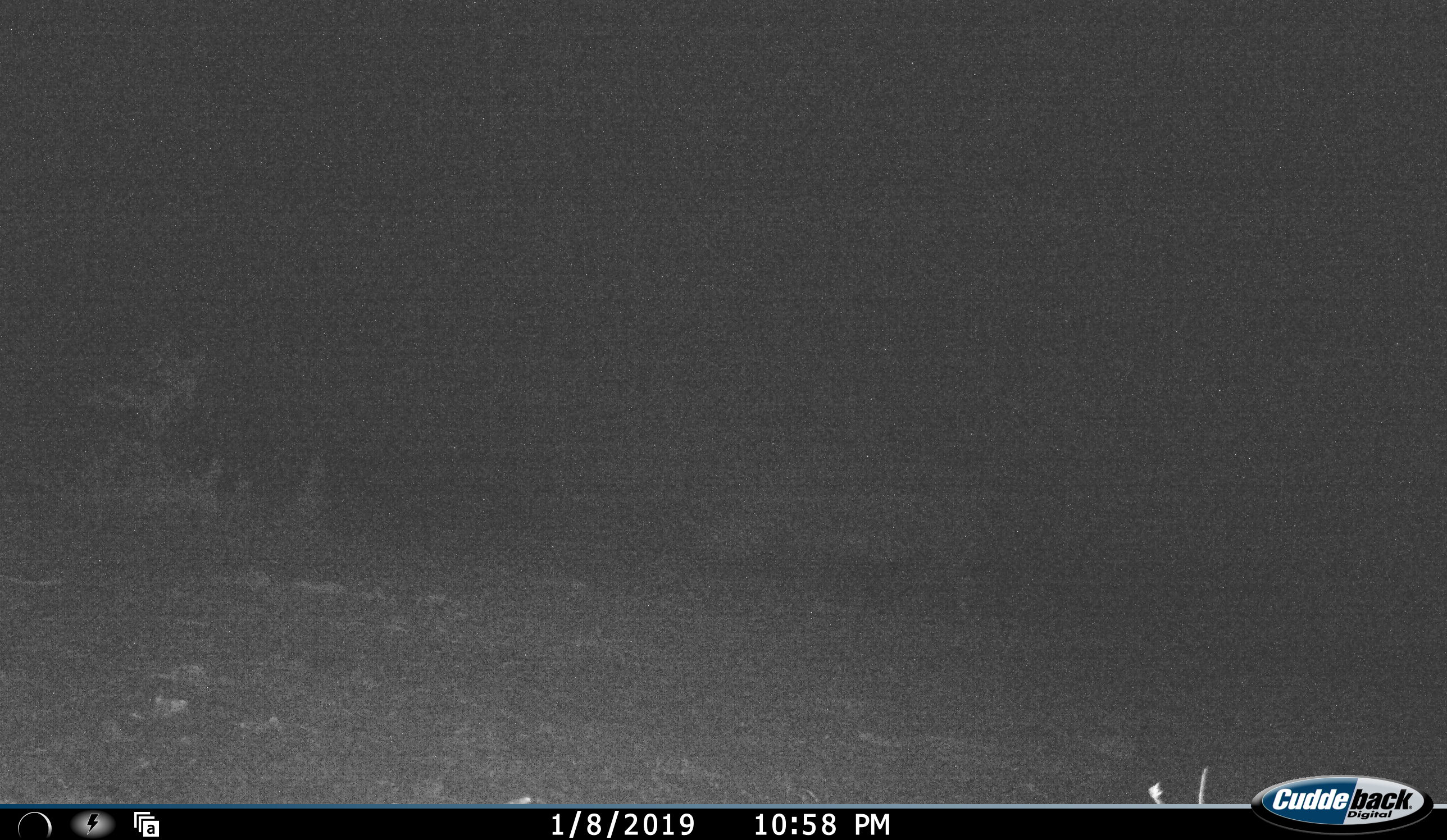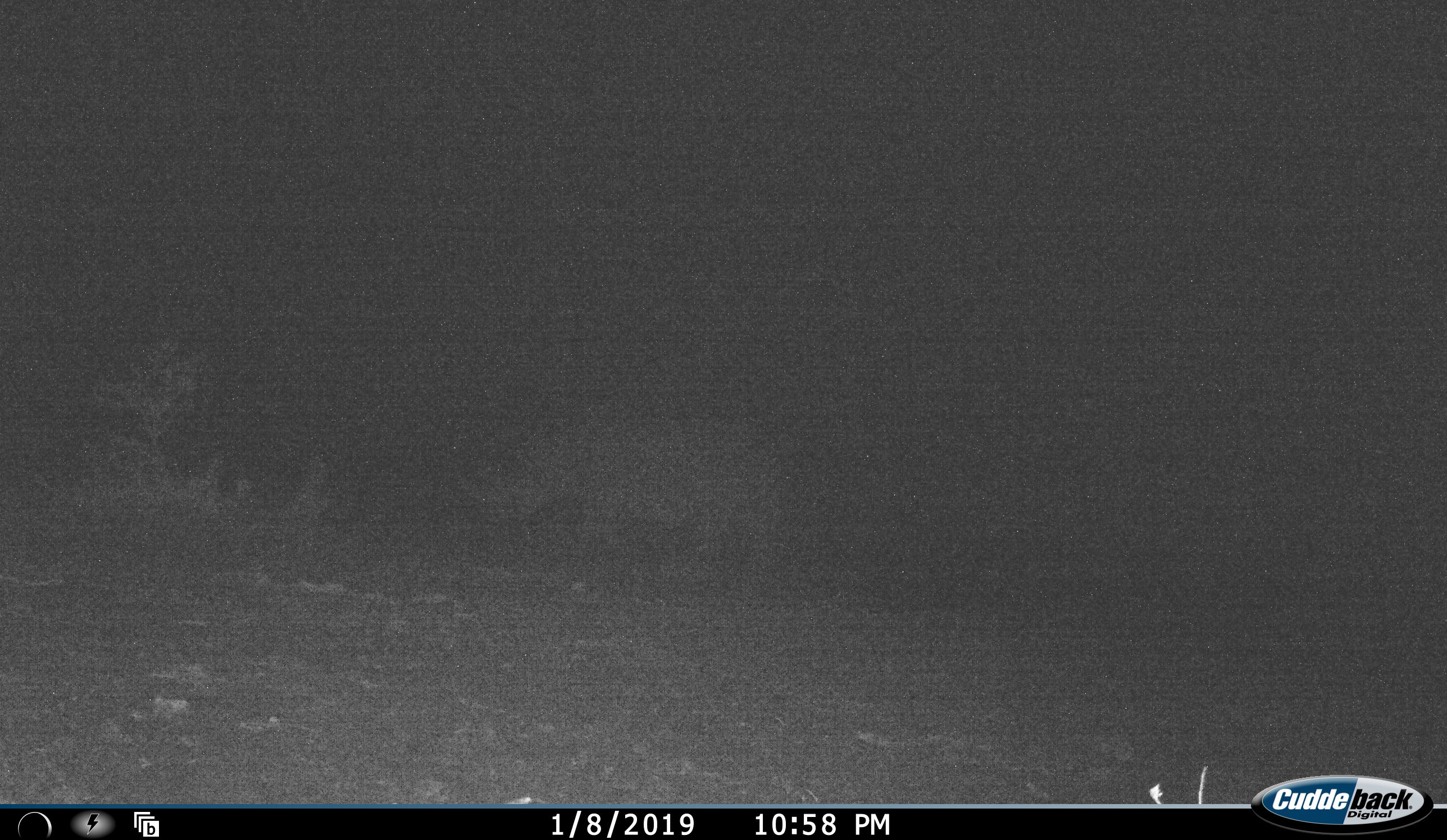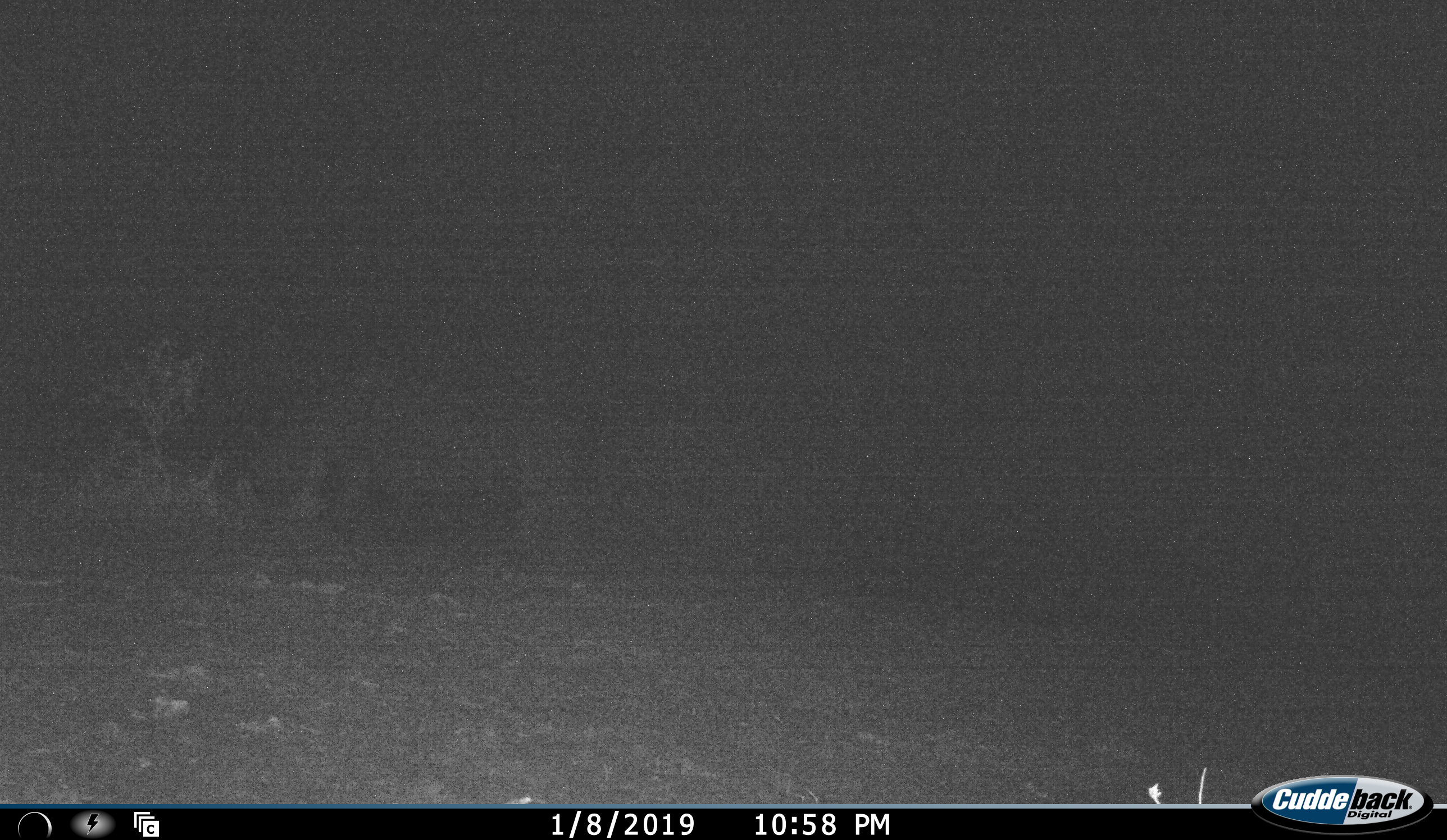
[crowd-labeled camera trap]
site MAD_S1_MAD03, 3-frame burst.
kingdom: Animalia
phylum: Chordata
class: Mammalia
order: Perissodactyla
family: Rhinocerotidae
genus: Ceratotherium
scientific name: Ceratotherium simum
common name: white rhinoceros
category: rhinoceroswhite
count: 1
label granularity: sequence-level